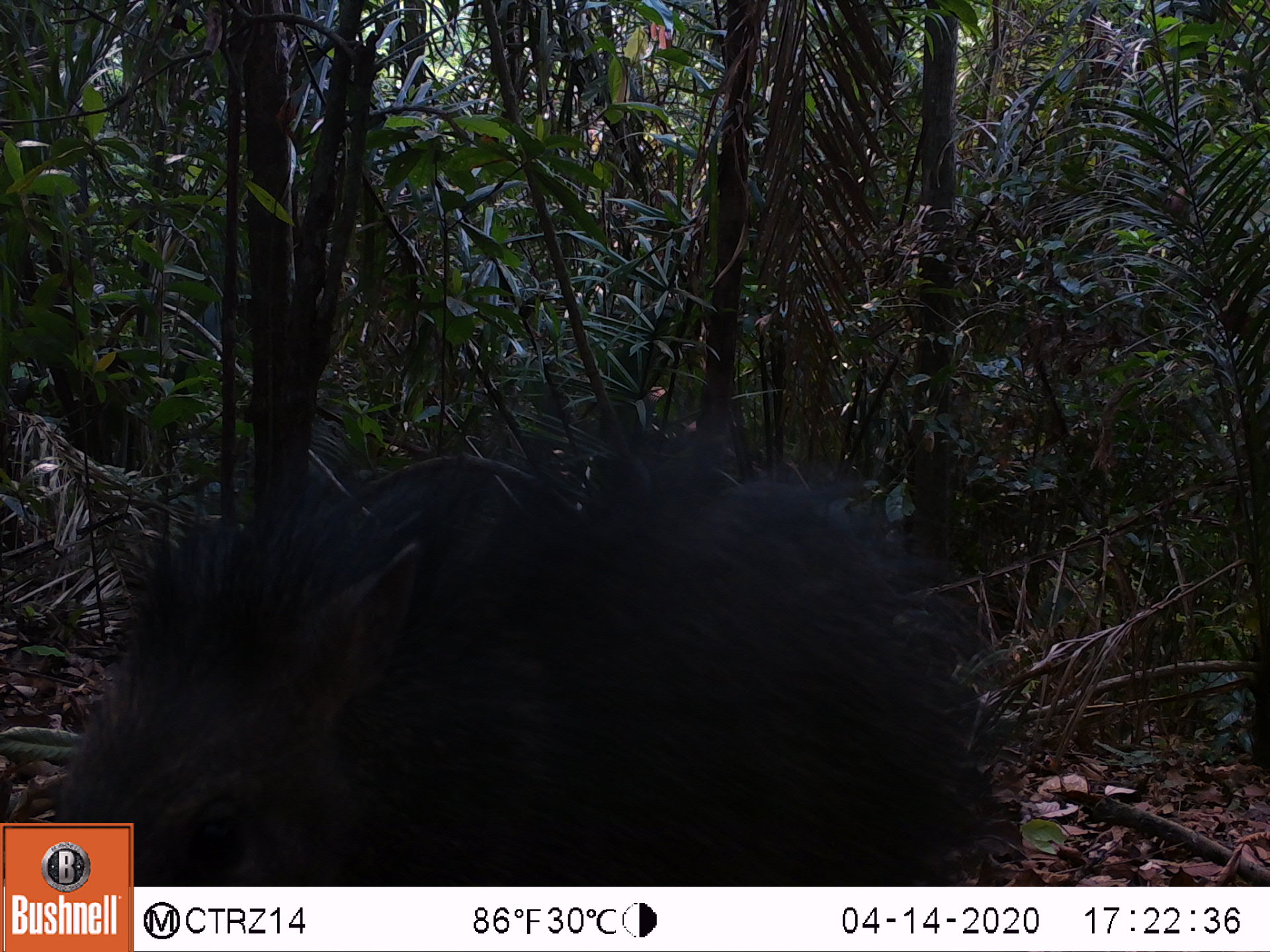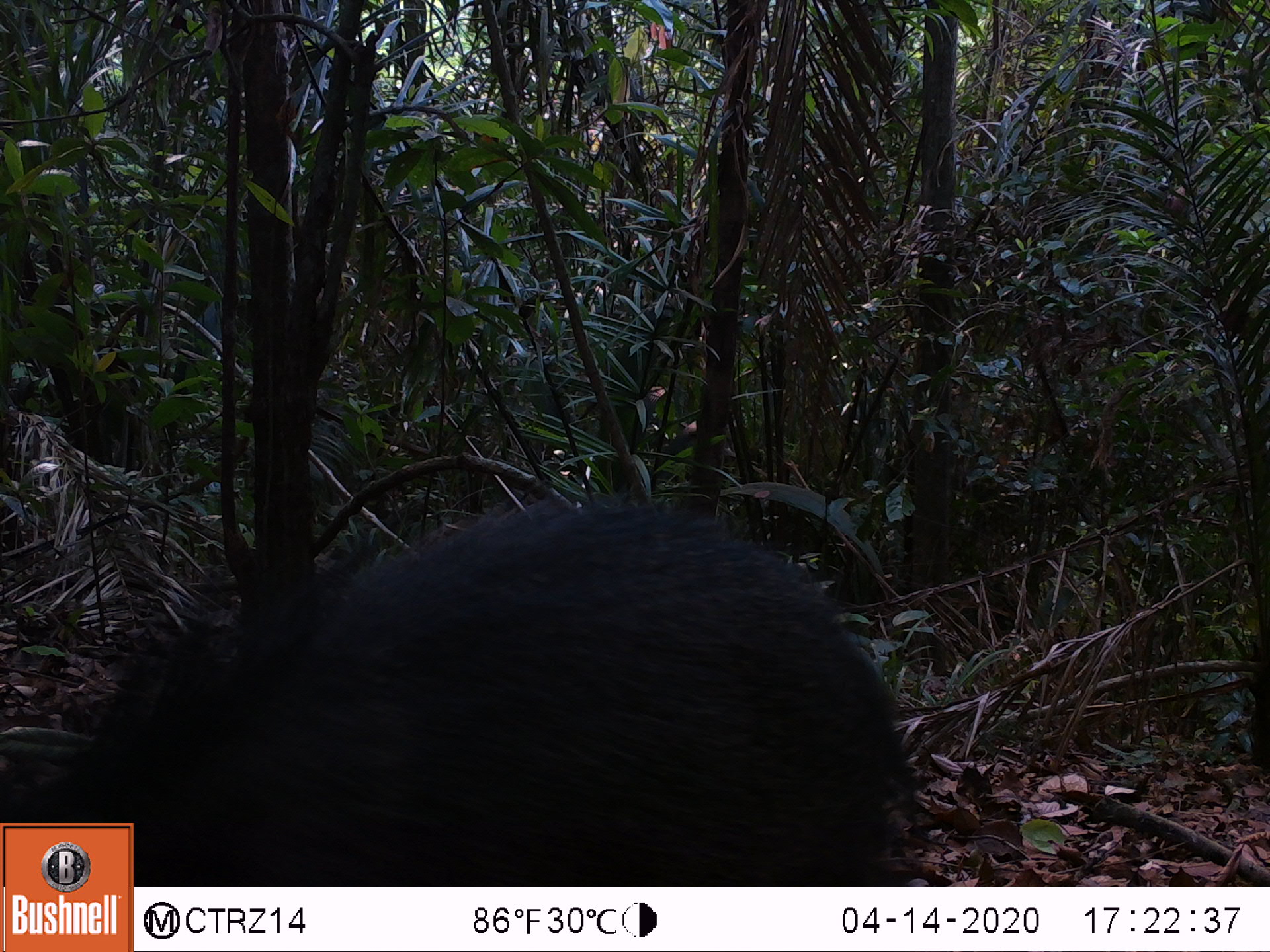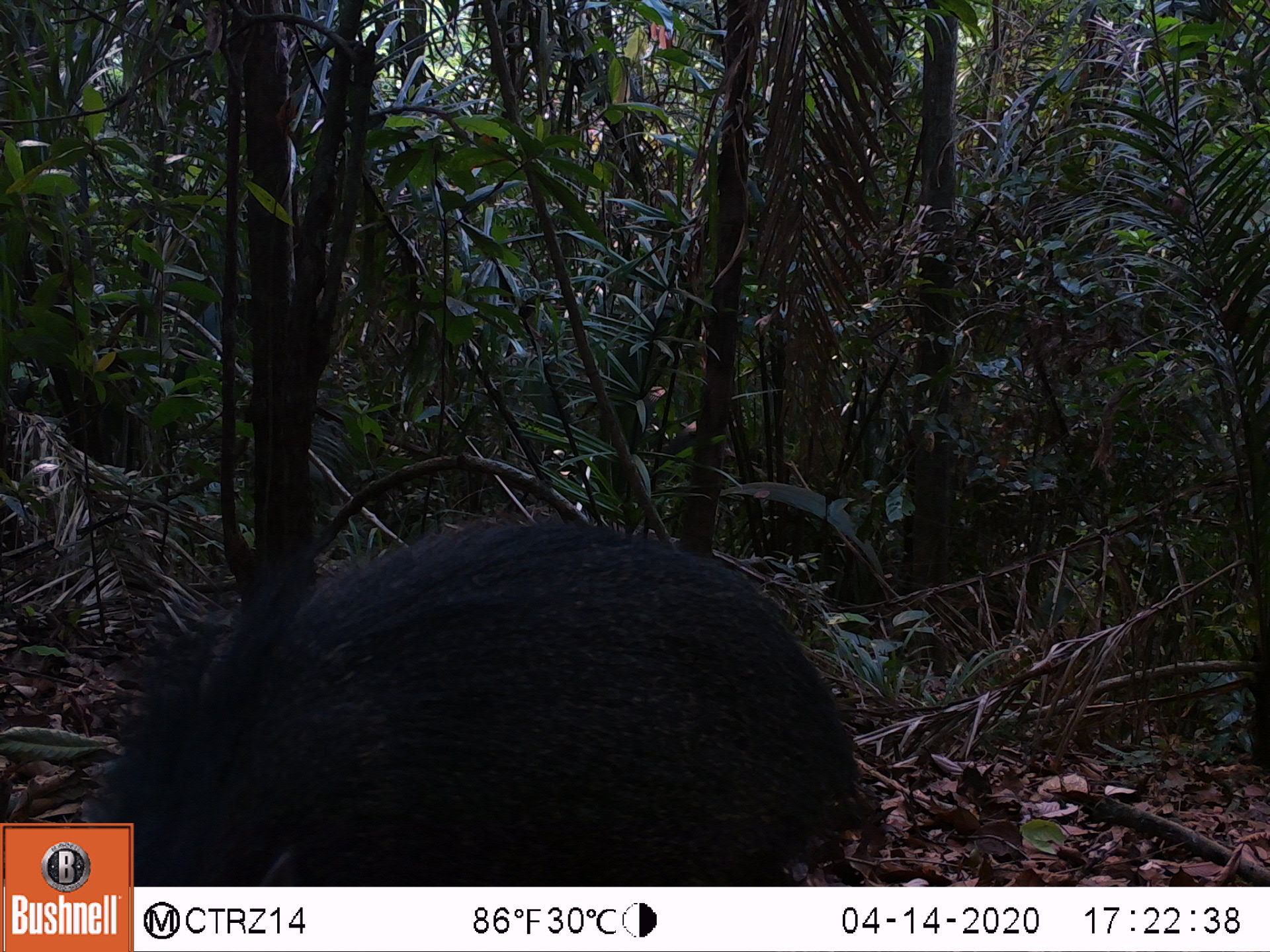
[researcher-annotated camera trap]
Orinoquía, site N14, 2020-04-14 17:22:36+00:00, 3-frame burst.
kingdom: Animalia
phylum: Chordata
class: Mammalia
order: Artiodactyla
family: Tayassuidae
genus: Pecari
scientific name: Pecari tajacu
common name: collared peccary